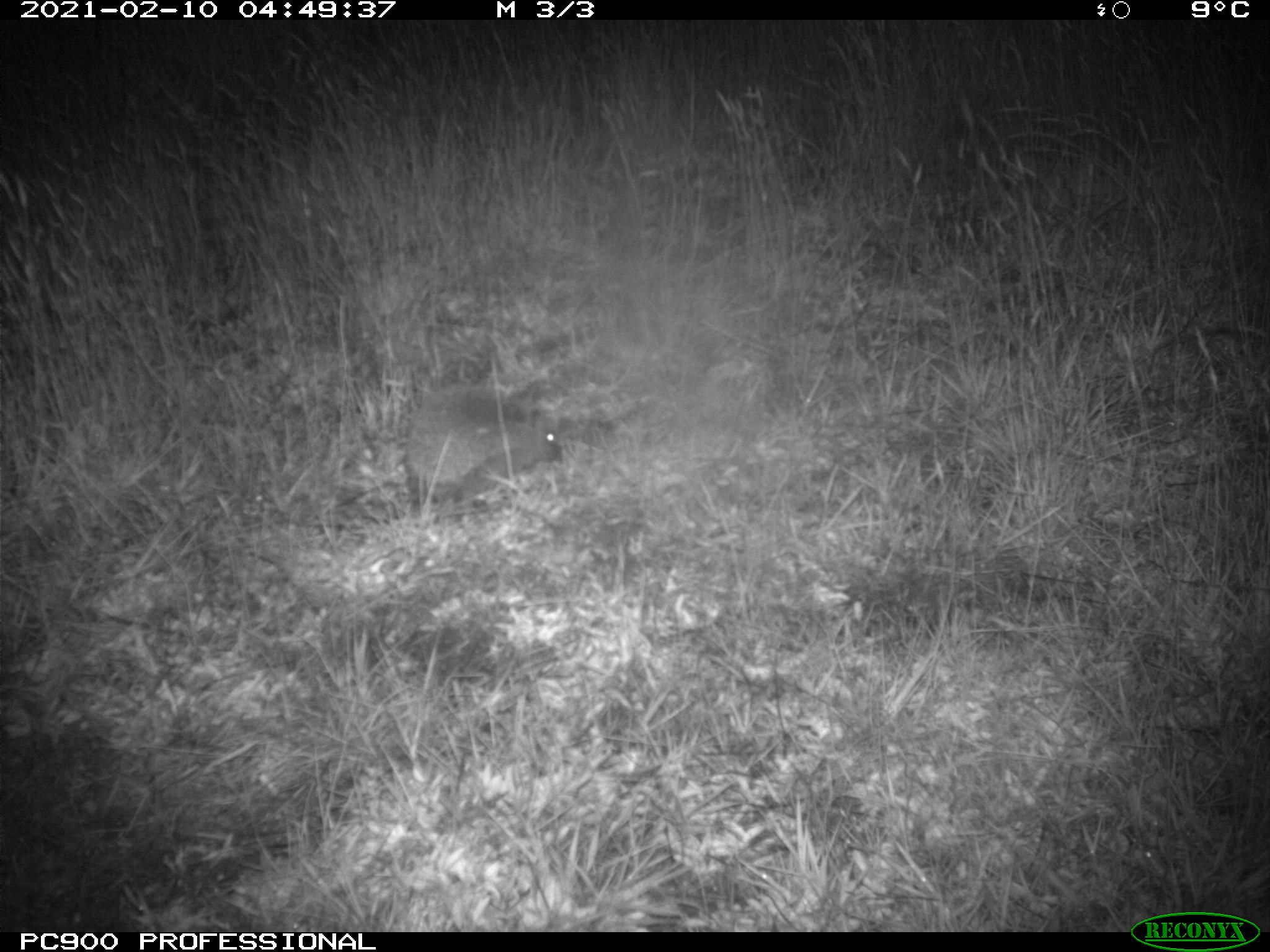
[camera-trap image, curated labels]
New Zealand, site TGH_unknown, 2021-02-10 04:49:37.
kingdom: Animalia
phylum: Chordata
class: Mammalia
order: Eulipotyphla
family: Erinaceidae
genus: Erinaceus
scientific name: Erinaceus europaeus europaeus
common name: european hedgehog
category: hedgehog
Hedgehog (european hedgehog) (Erinaceus europaeus europaeus).